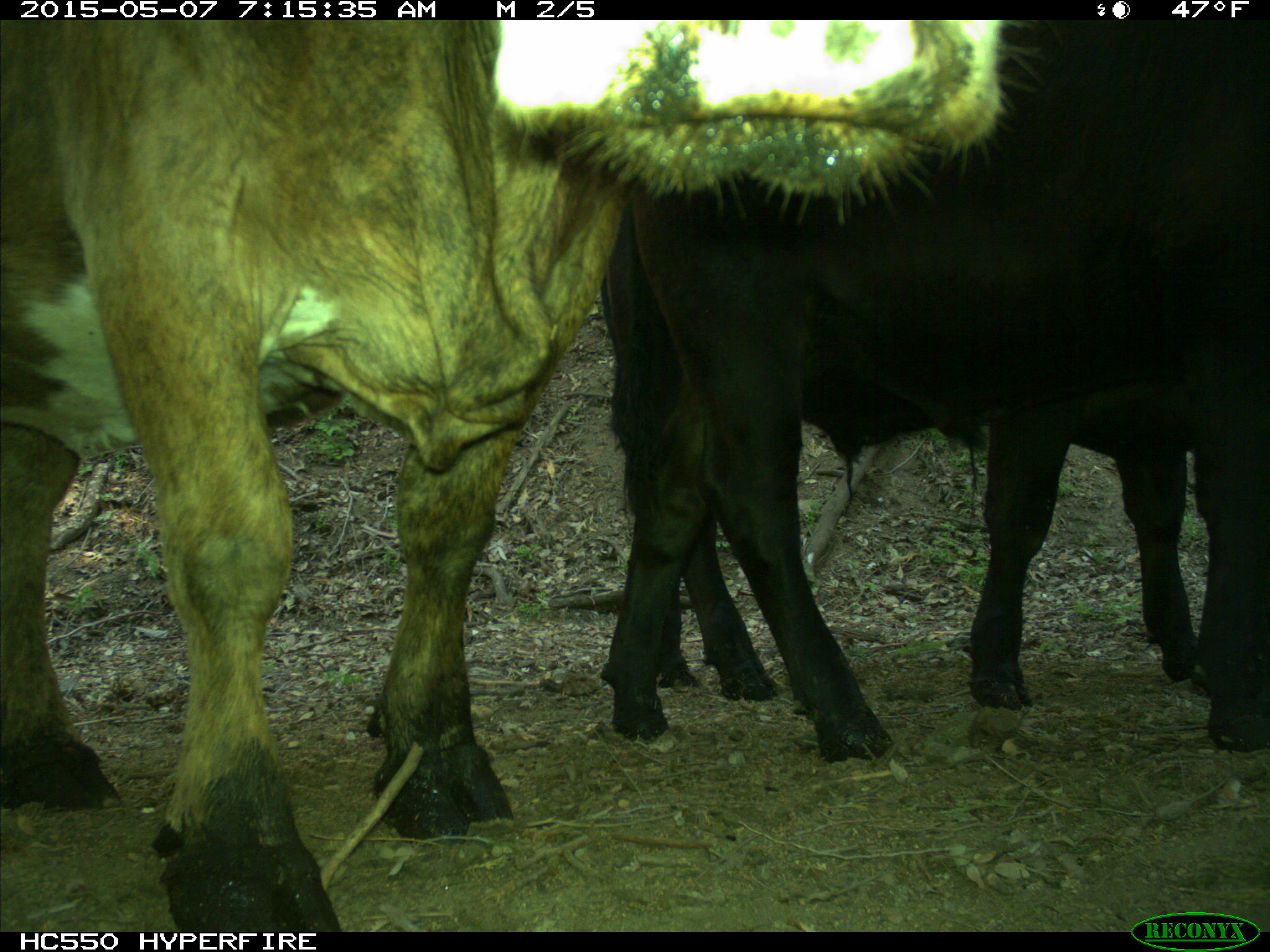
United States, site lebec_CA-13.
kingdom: Animalia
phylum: Chordata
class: Mammalia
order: Artiodactyla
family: Bovidae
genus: Bos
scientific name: Bos taurus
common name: domestic cow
Bos taurus (domestic cow).